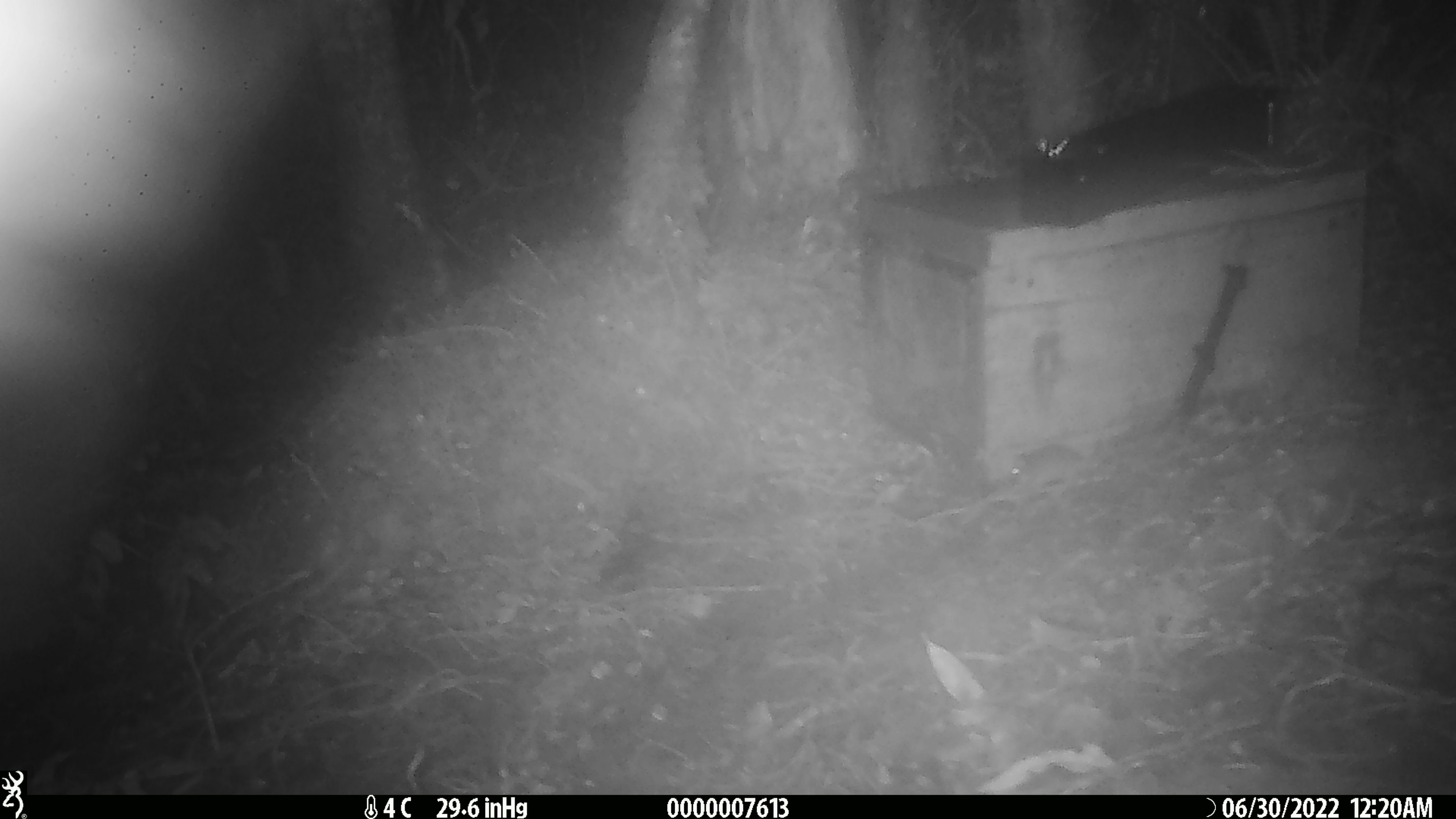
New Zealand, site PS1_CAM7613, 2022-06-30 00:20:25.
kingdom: Animalia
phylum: Chordata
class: Mammalia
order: Rodentia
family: Muridae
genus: Mus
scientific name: Mus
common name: mouse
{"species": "mouse (Mus)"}